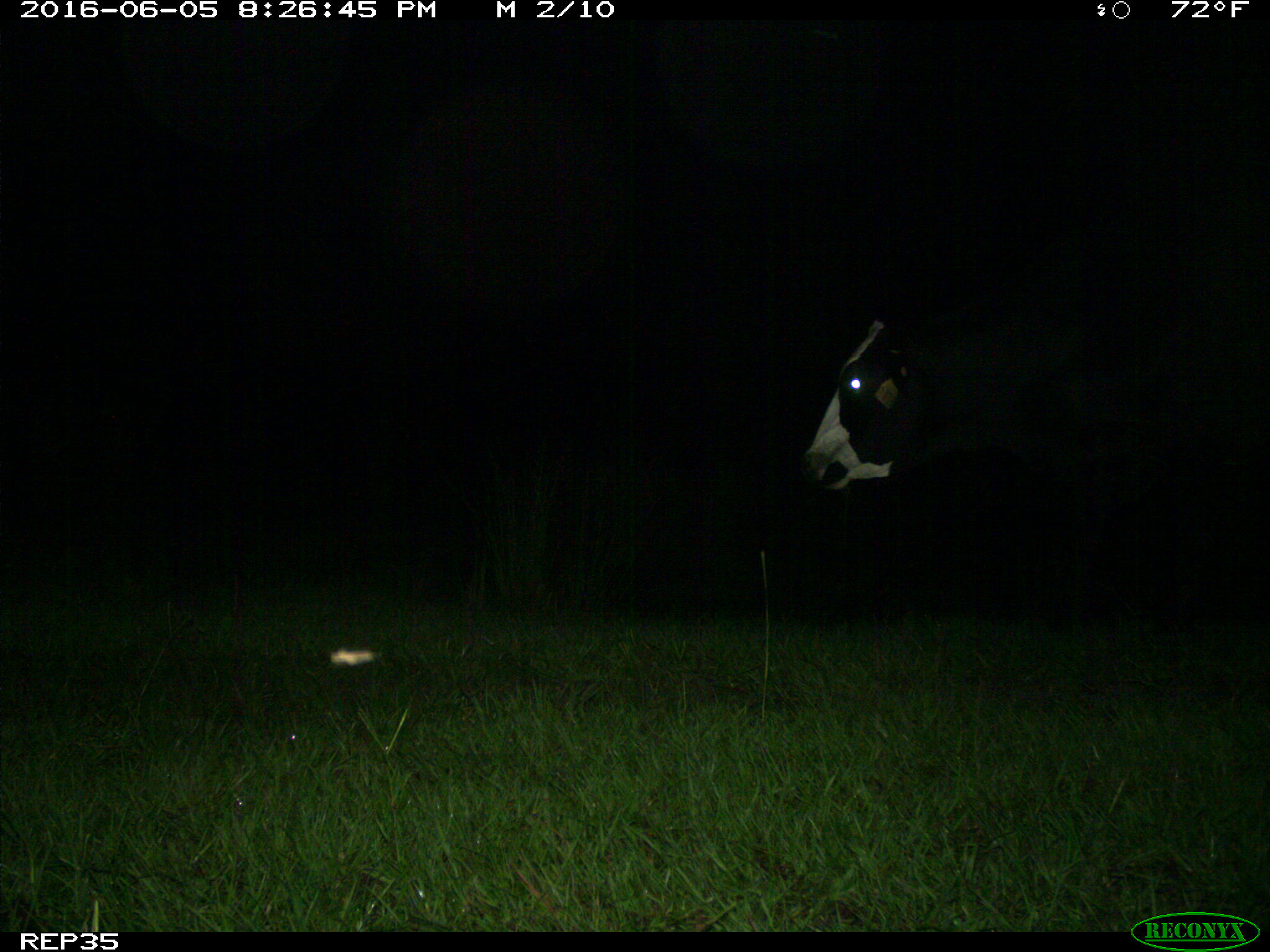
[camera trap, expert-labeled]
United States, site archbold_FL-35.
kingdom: Animalia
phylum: Chordata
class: Mammalia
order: Artiodactyla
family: Bovidae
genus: Bos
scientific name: Bos taurus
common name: domestic cow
Bos taurus (domestic cow).